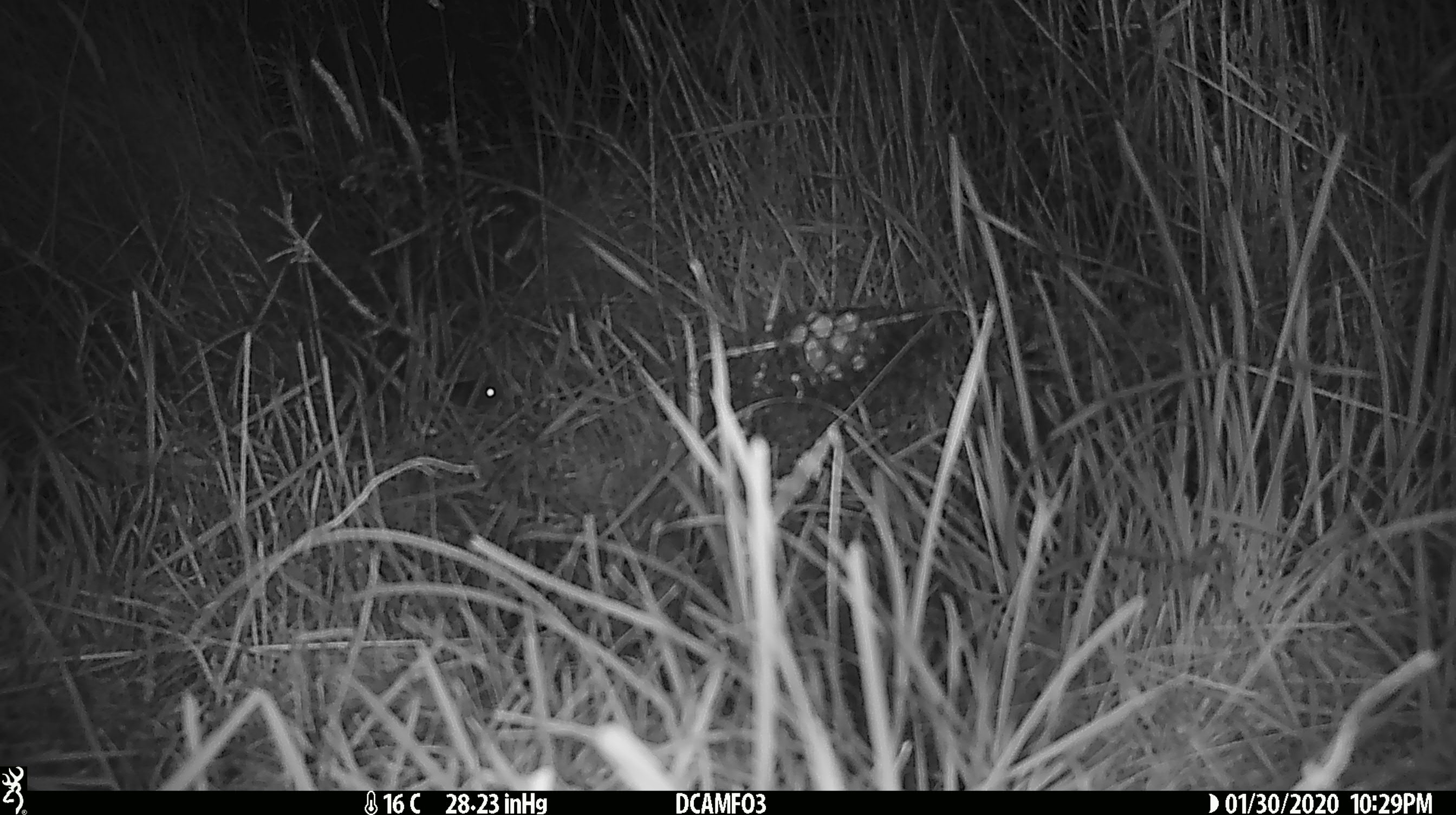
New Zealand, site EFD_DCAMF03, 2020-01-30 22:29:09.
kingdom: Animalia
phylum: Chordata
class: Mammalia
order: Rodentia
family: Muridae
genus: Mus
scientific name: Mus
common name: mouse